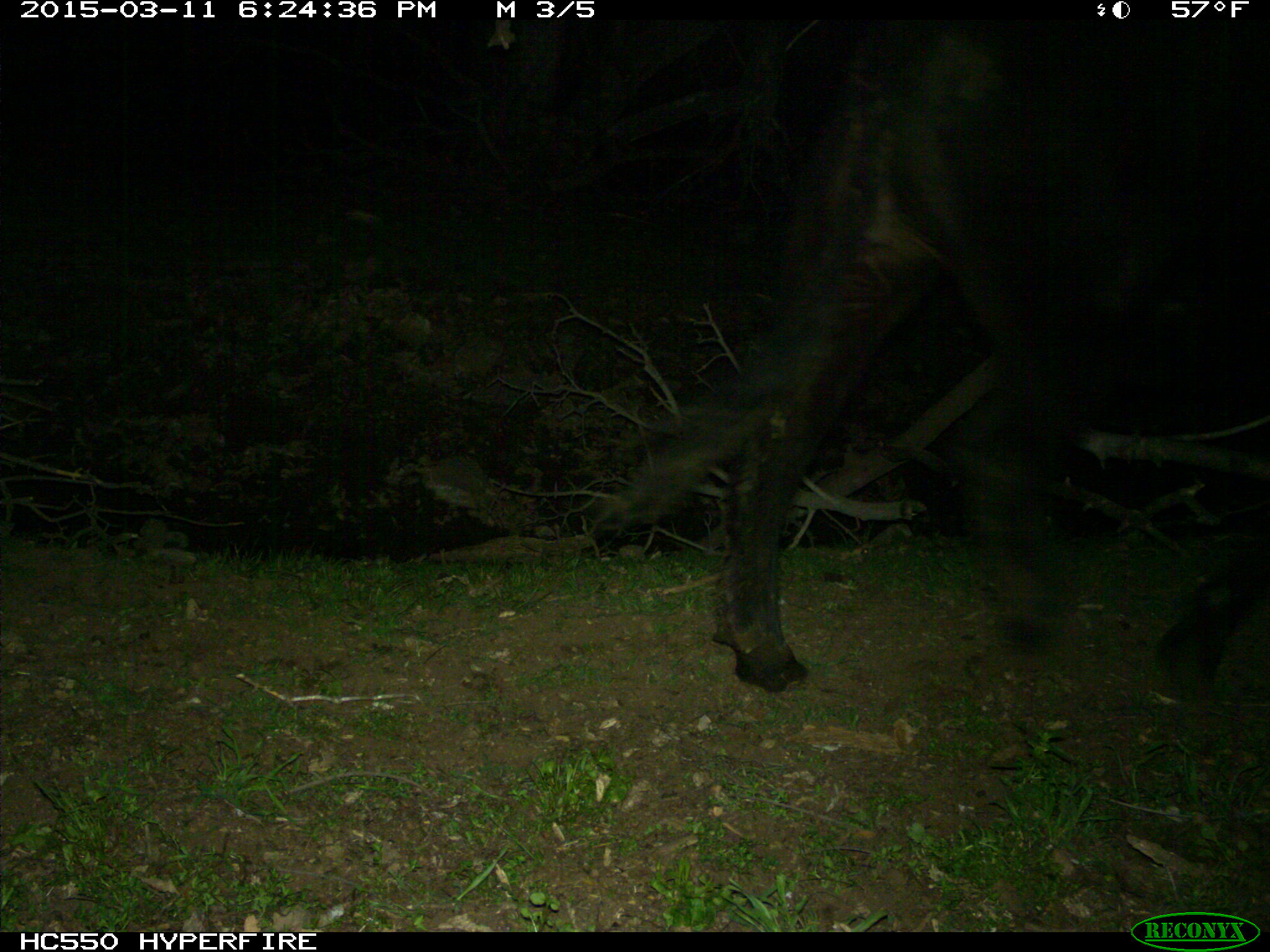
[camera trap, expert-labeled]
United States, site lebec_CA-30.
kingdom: Animalia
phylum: Chordata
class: Mammalia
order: Artiodactyla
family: Bovidae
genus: Bos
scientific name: Bos taurus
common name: domestic cow